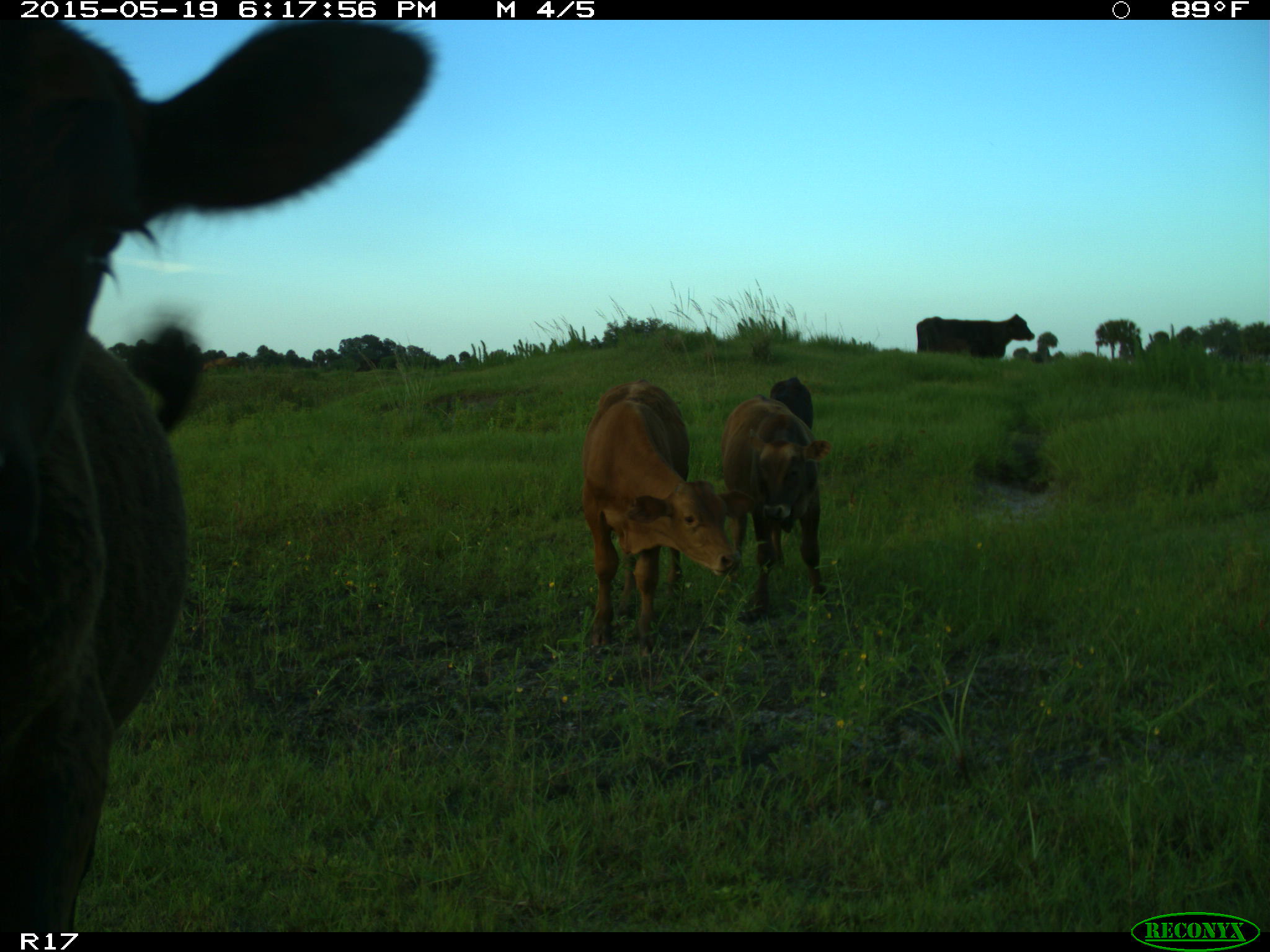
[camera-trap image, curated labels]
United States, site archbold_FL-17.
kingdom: Animalia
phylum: Chordata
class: Mammalia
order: Artiodactyla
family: Bovidae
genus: Bos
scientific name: Bos taurus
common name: domestic cow